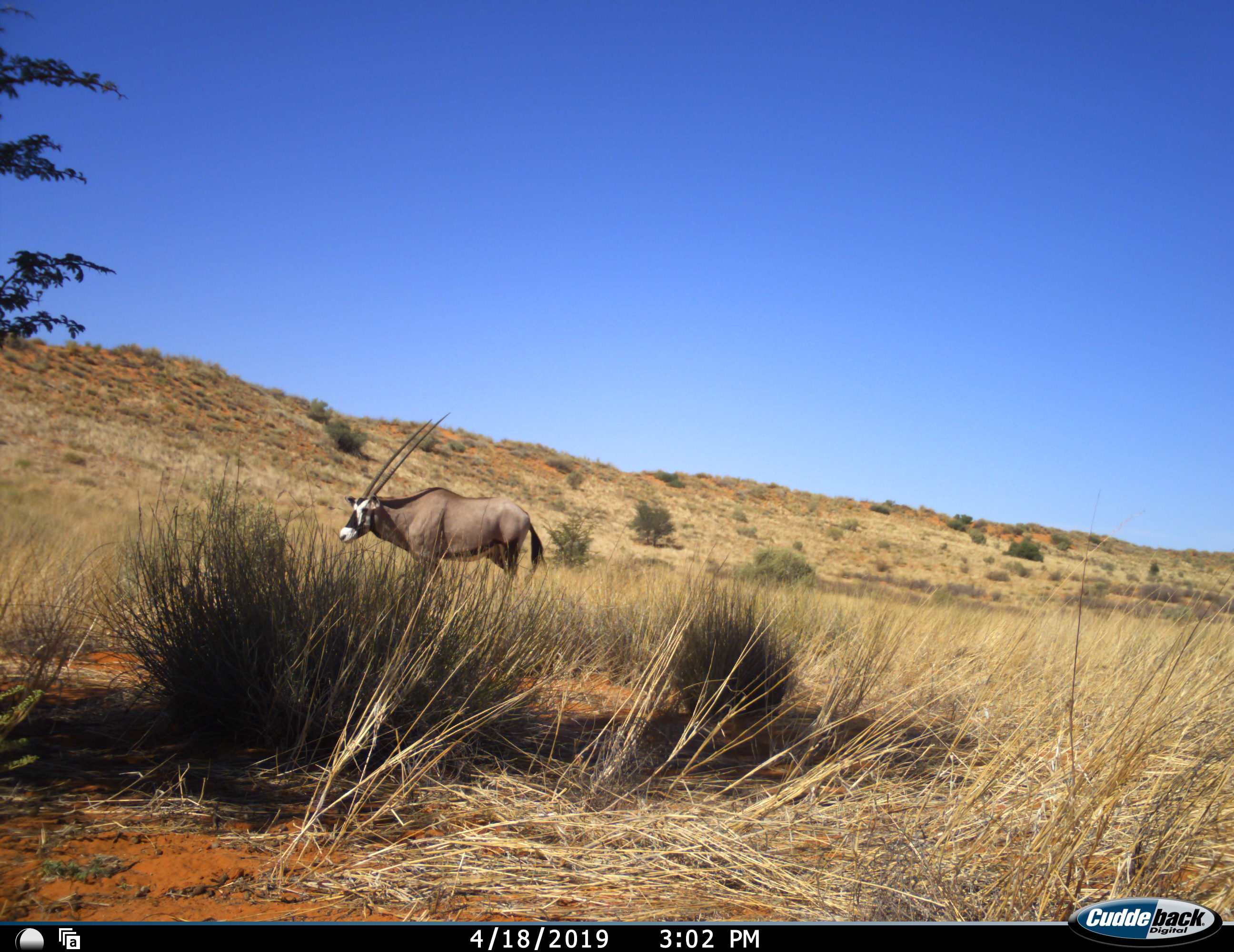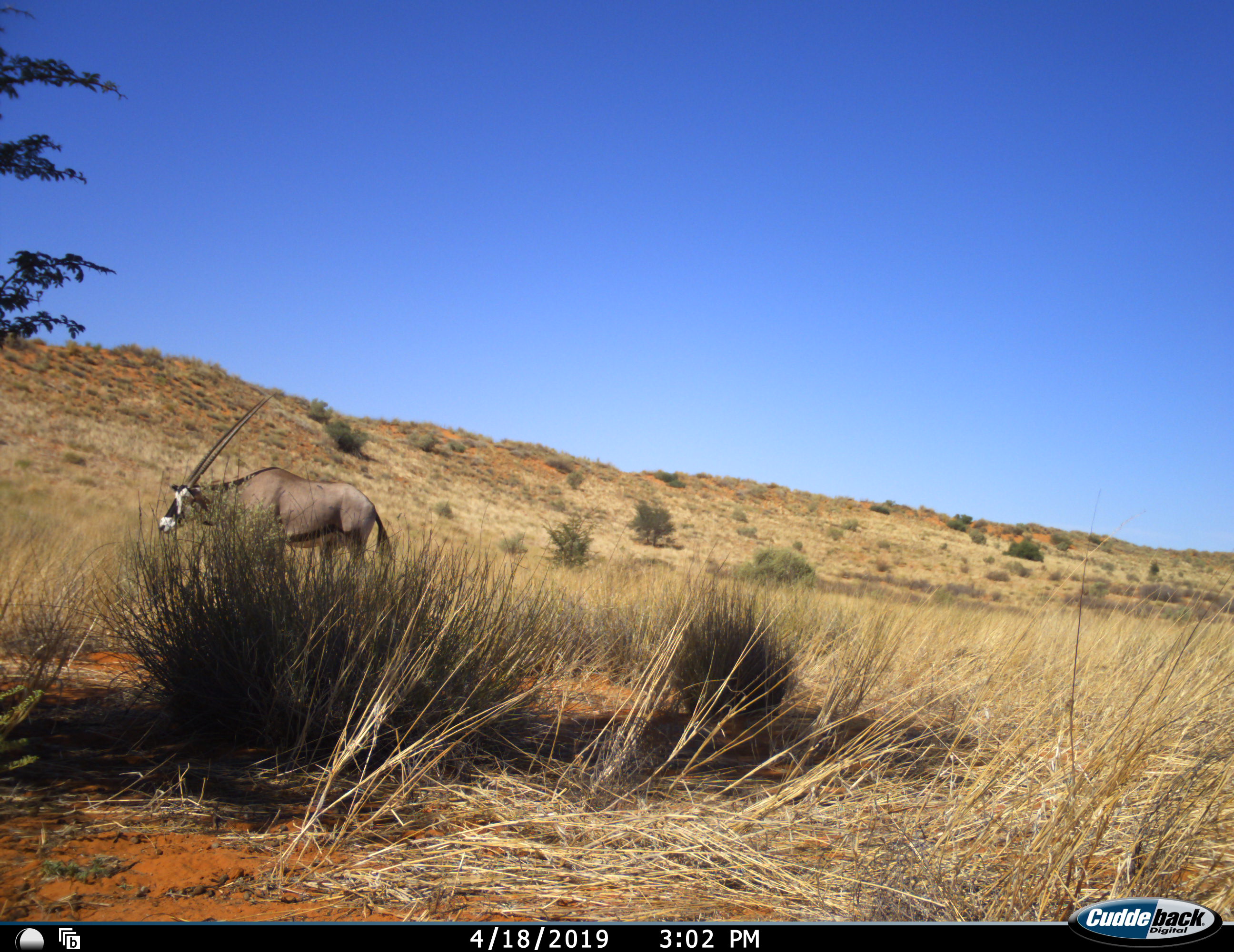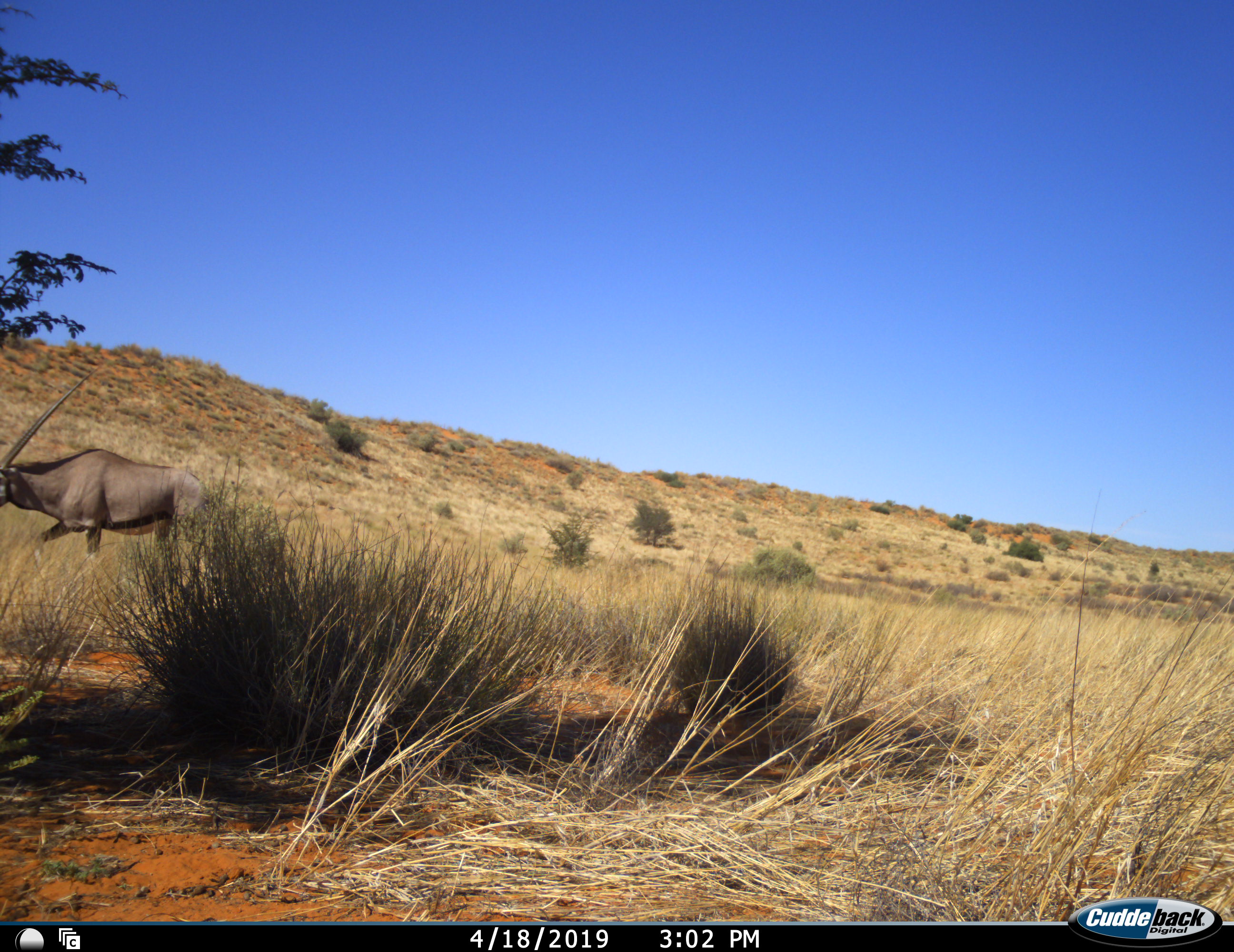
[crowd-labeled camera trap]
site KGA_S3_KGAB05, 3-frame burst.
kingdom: Animalia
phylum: Chordata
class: Mammalia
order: Artiodactyla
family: Bovidae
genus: Oryx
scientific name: Oryx gazella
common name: gemsbok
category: oryx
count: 1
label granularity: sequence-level